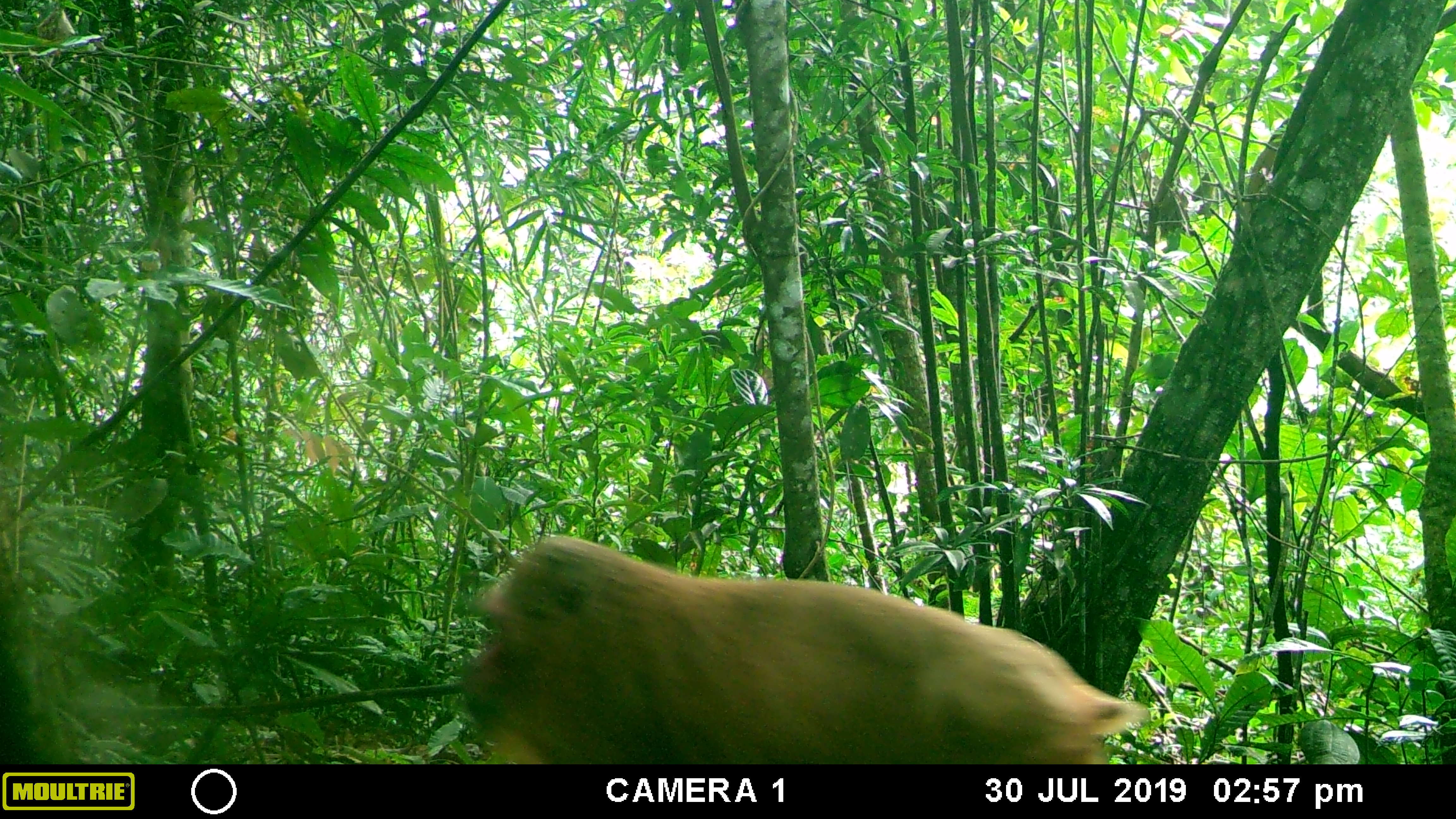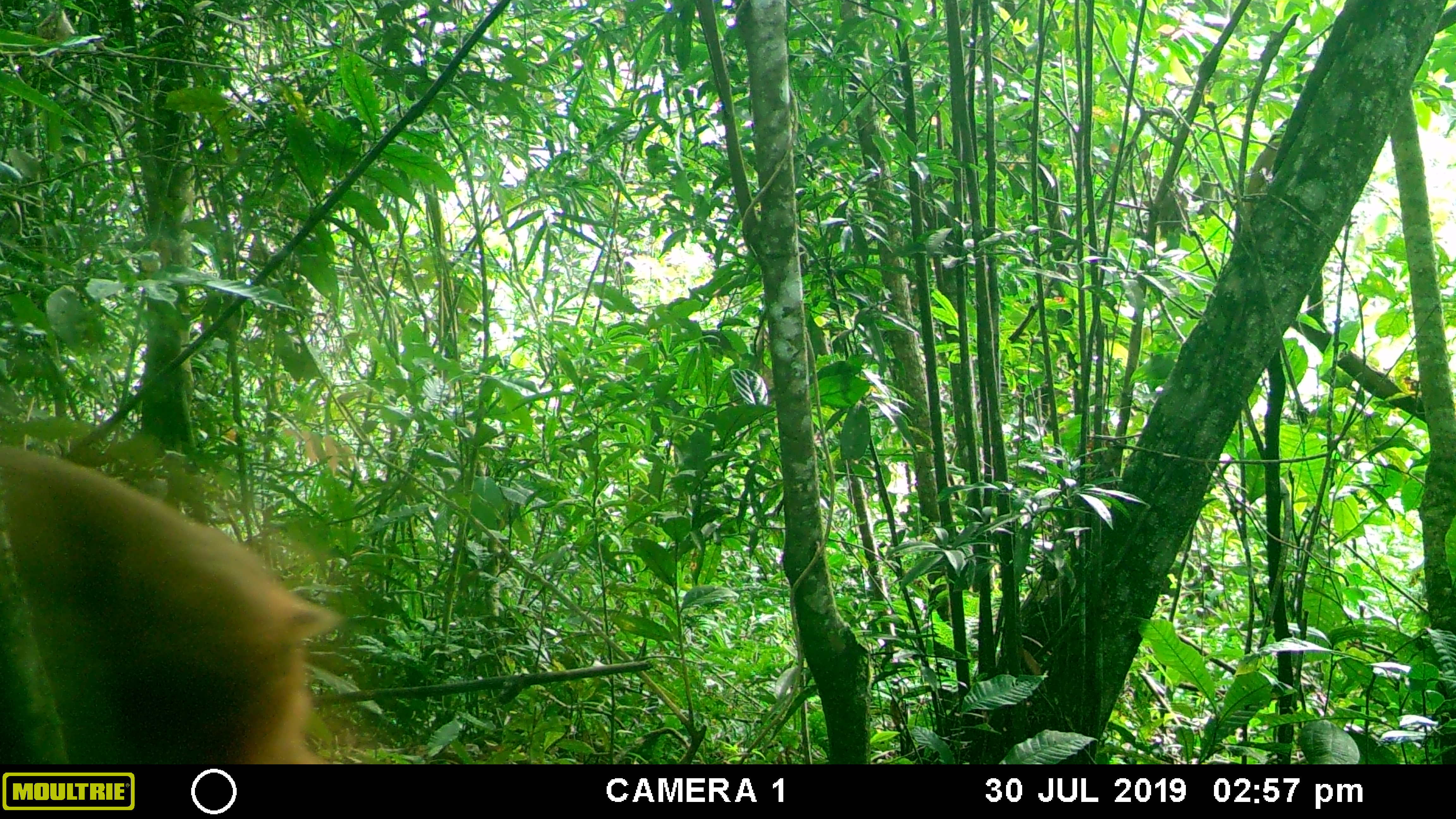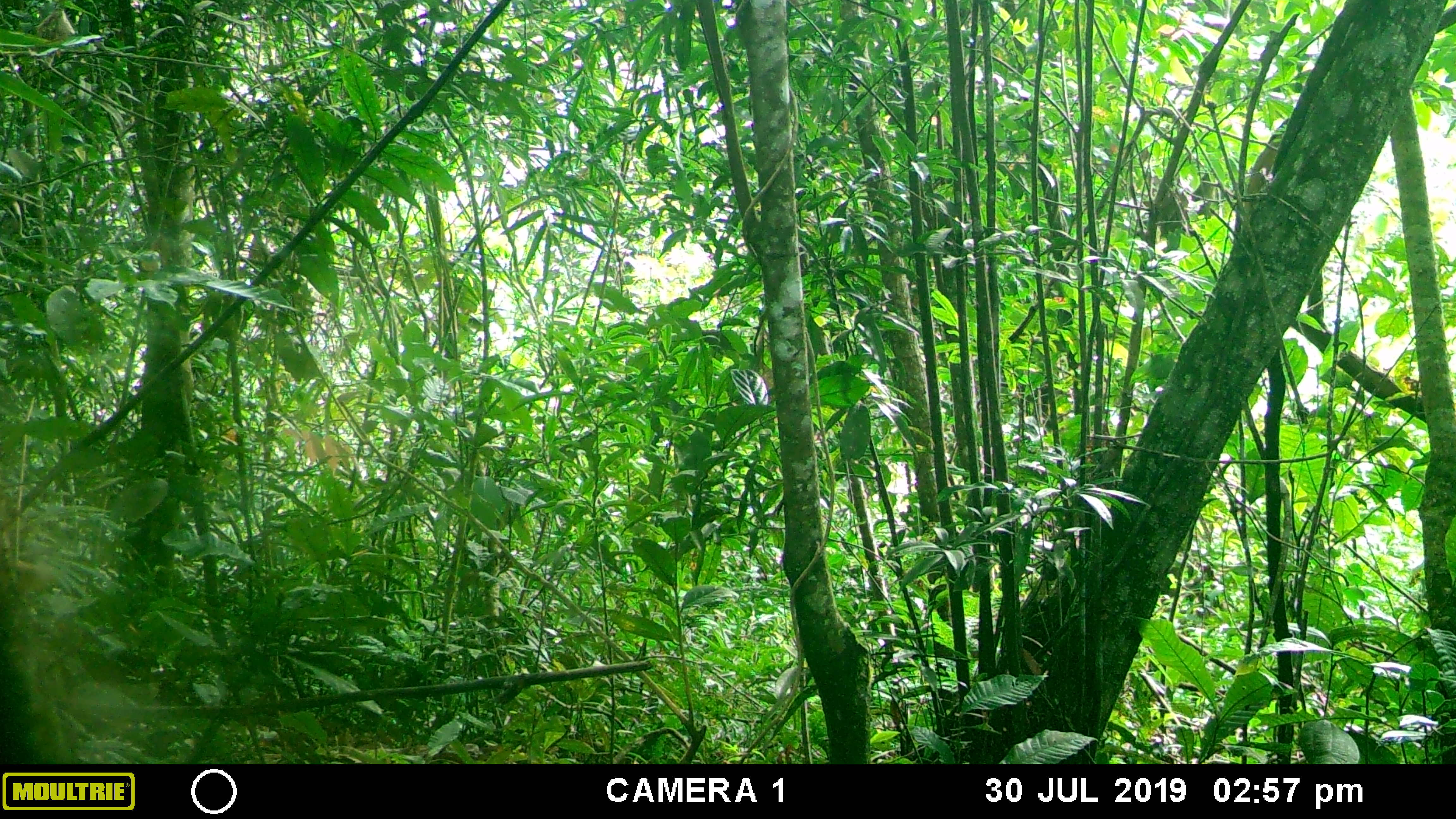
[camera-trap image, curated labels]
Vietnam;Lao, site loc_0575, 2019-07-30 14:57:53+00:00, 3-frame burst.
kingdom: Animalia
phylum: Chordata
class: Mammalia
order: Primates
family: Cercopithecidae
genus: Macaca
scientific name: Macaca arctoides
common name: stump-tailed macaque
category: stump tailed macaque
Stump tailed macaque (stump-tailed macaque) (Macaca arctoides). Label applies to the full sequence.